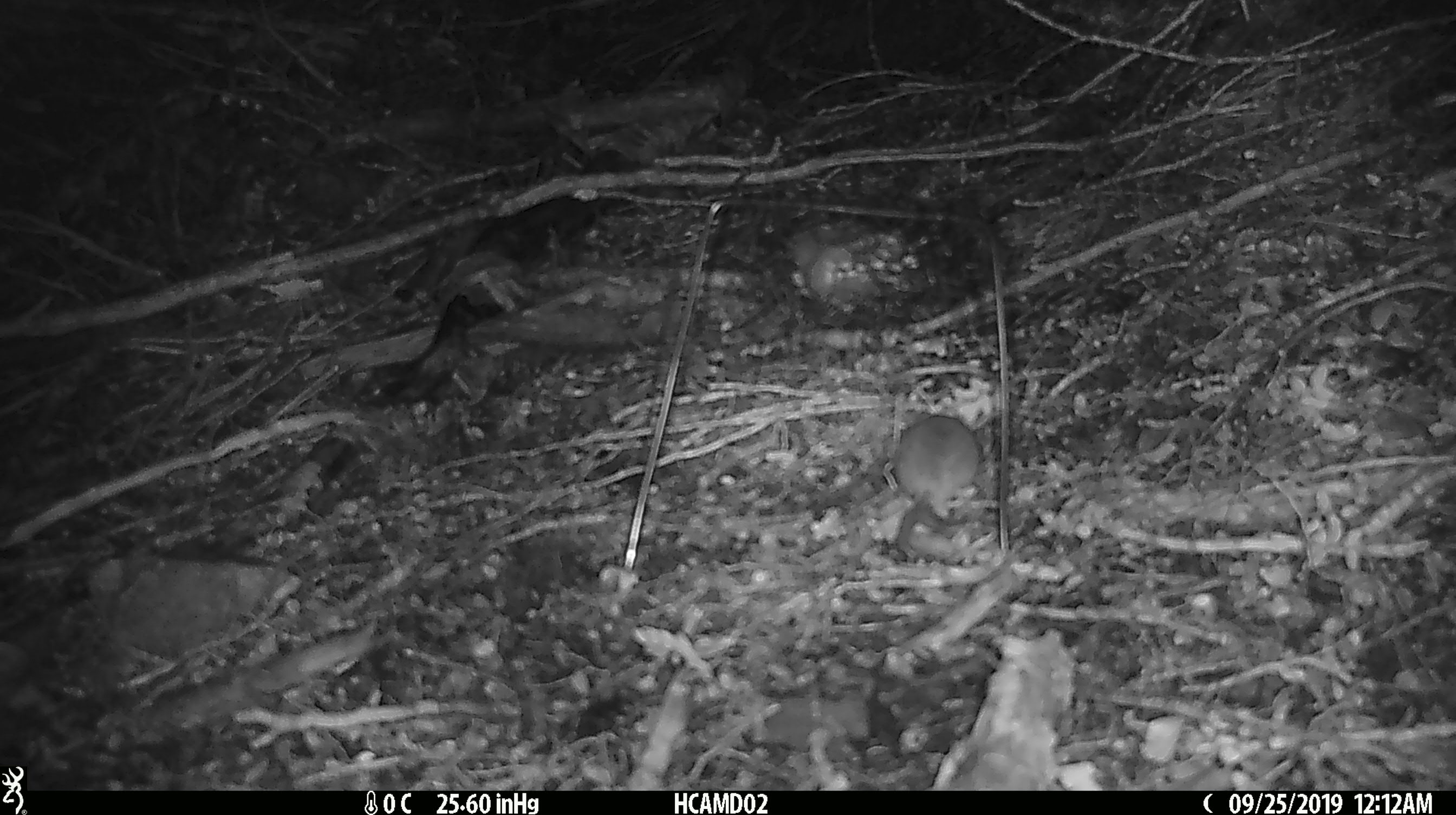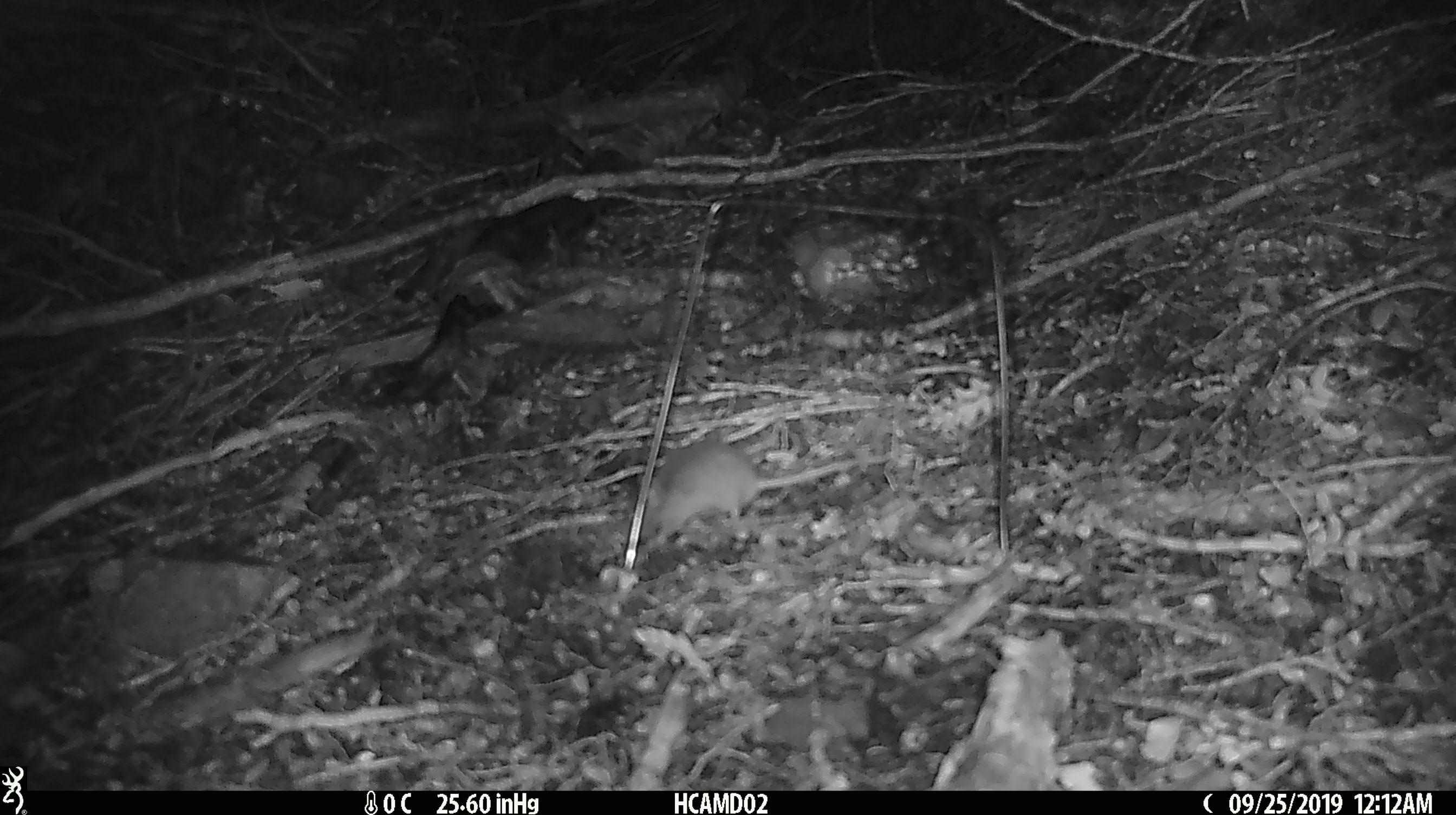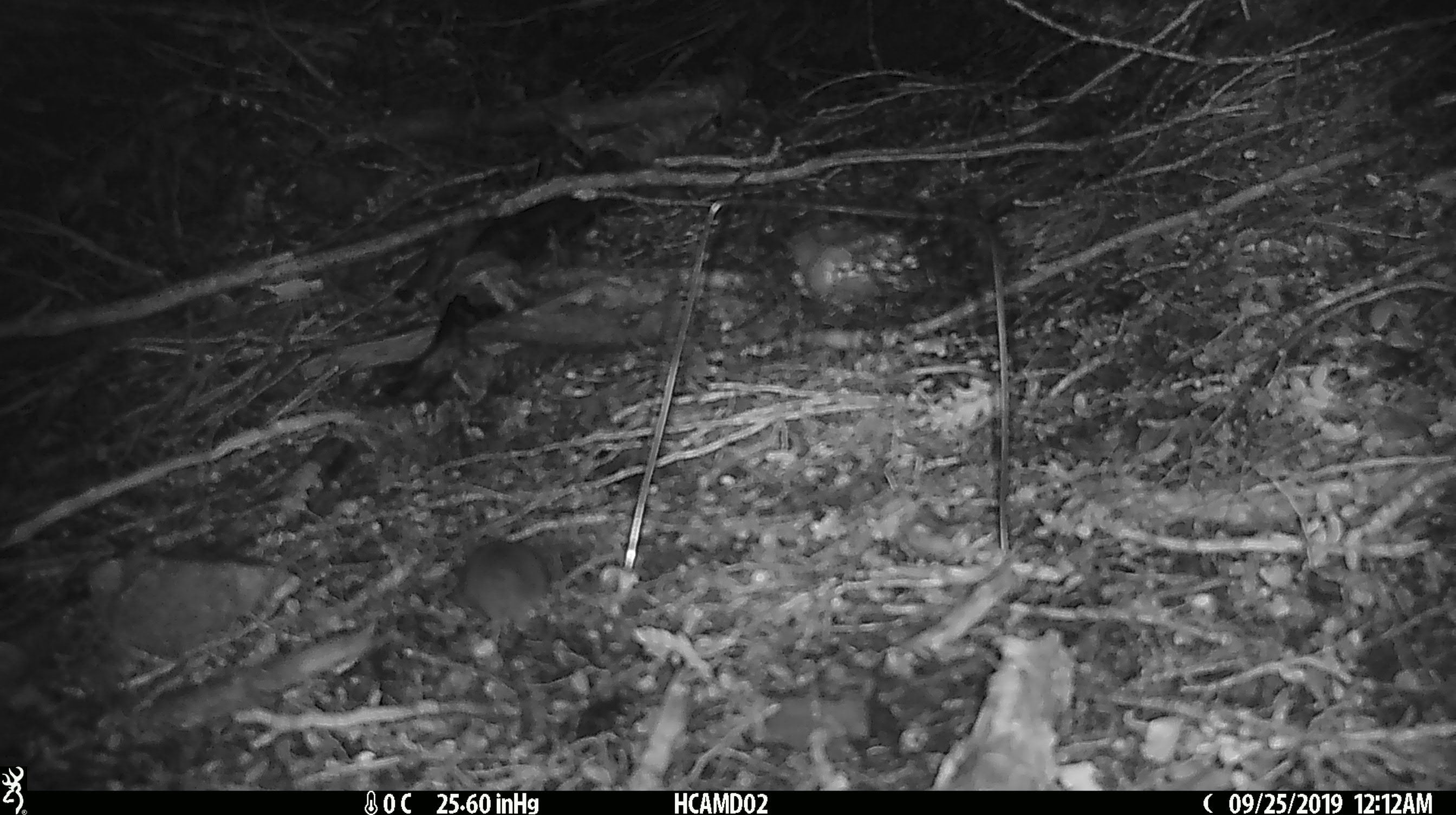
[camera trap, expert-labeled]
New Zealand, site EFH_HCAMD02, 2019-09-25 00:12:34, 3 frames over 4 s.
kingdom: Animalia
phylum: Chordata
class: Mammalia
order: Rodentia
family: Muridae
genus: Mus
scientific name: Mus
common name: mouse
Mouse (Mus).